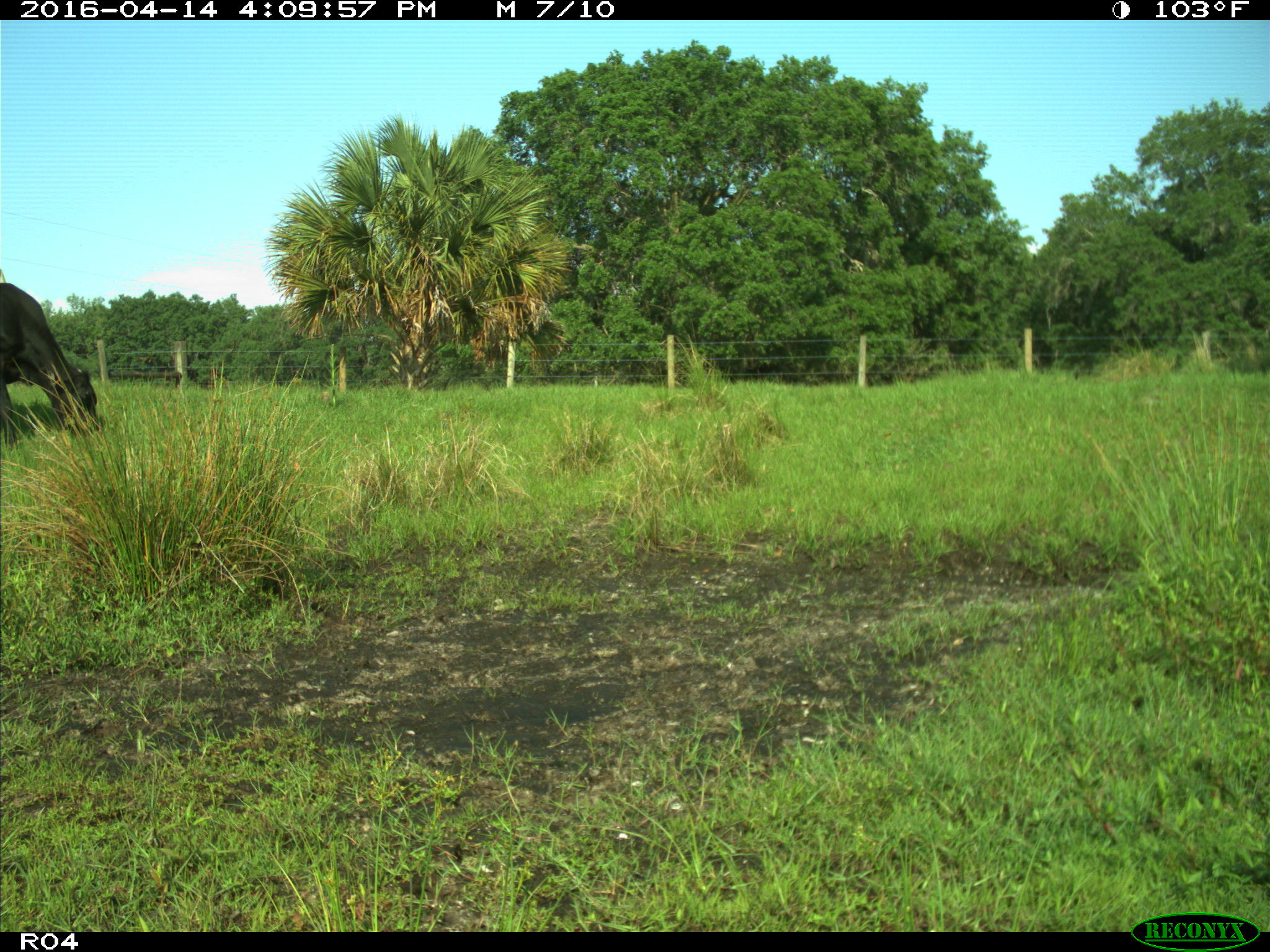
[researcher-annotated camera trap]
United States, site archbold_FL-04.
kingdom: Animalia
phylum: Chordata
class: Mammalia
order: Artiodactyla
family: Bovidae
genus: Bos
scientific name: Bos taurus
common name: domestic cow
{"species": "Bos taurus (domestic cow)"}